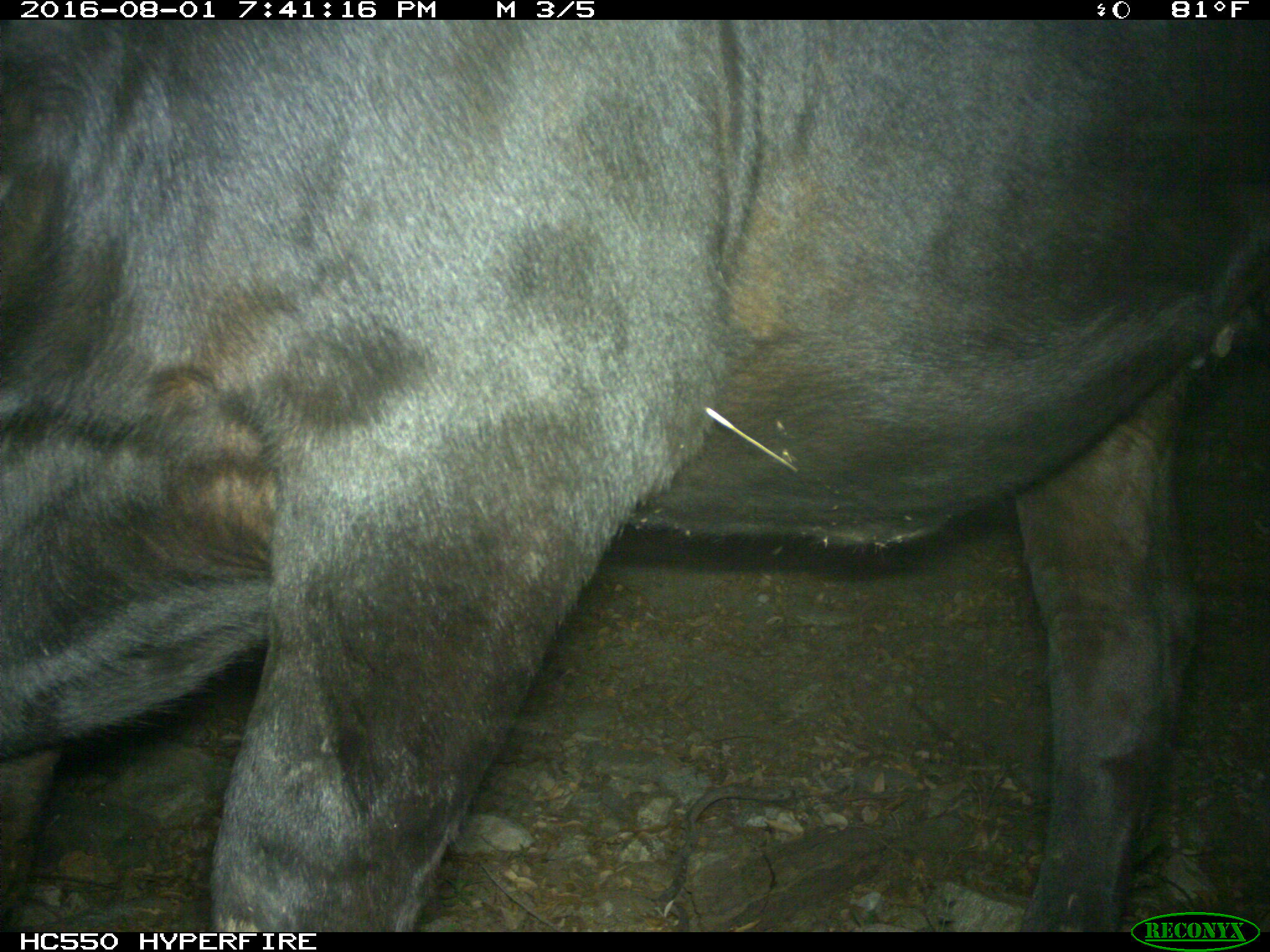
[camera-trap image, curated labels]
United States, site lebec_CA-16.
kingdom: Animalia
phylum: Chordata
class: Mammalia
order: Artiodactyla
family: Bovidae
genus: Bos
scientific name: Bos taurus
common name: domestic cow